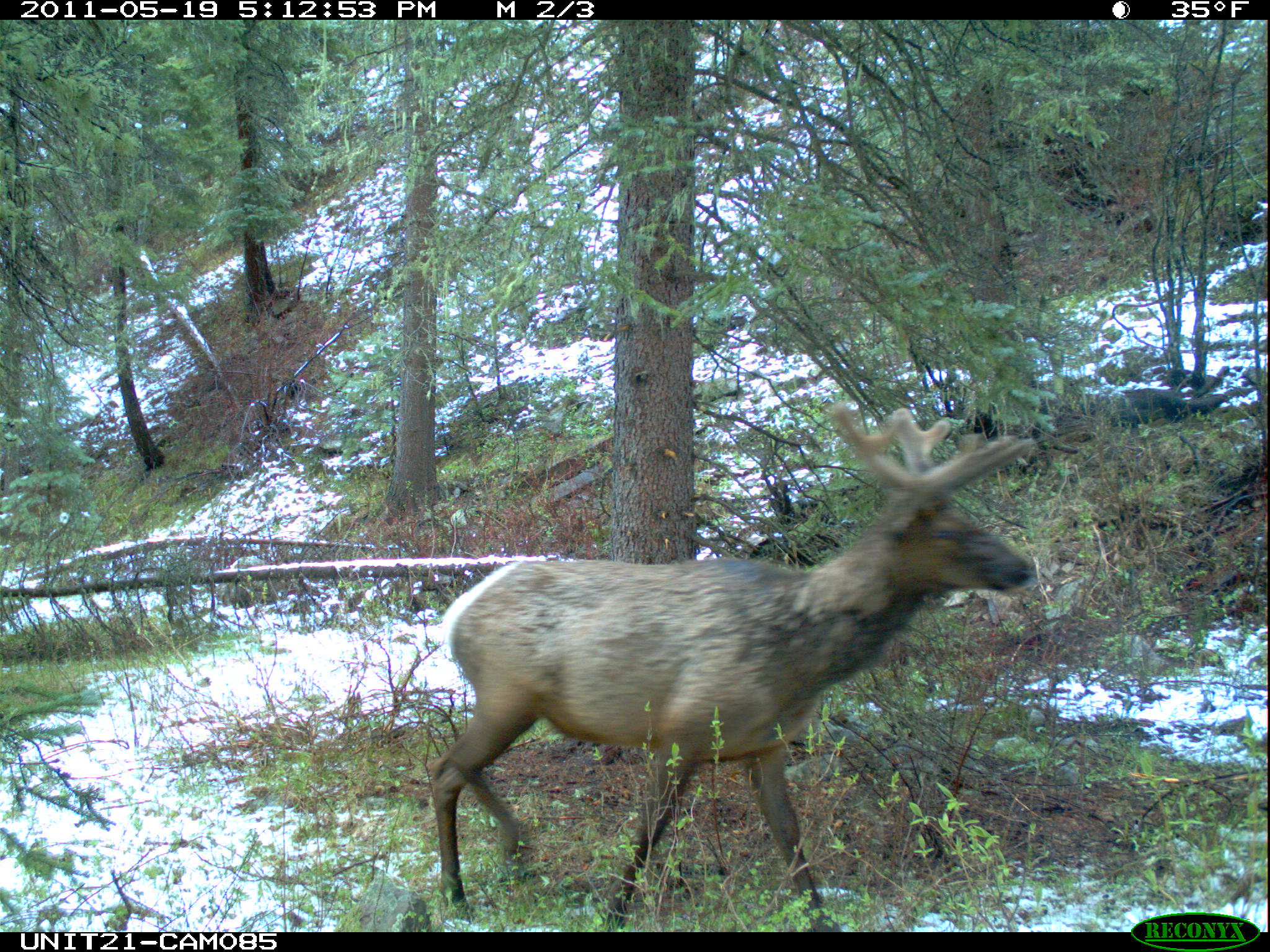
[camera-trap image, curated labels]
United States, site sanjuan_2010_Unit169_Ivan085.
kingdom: Animalia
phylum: Chordata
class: Mammalia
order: Artiodactyla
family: Cervidae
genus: Cervus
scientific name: Cervus elaphus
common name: red deer